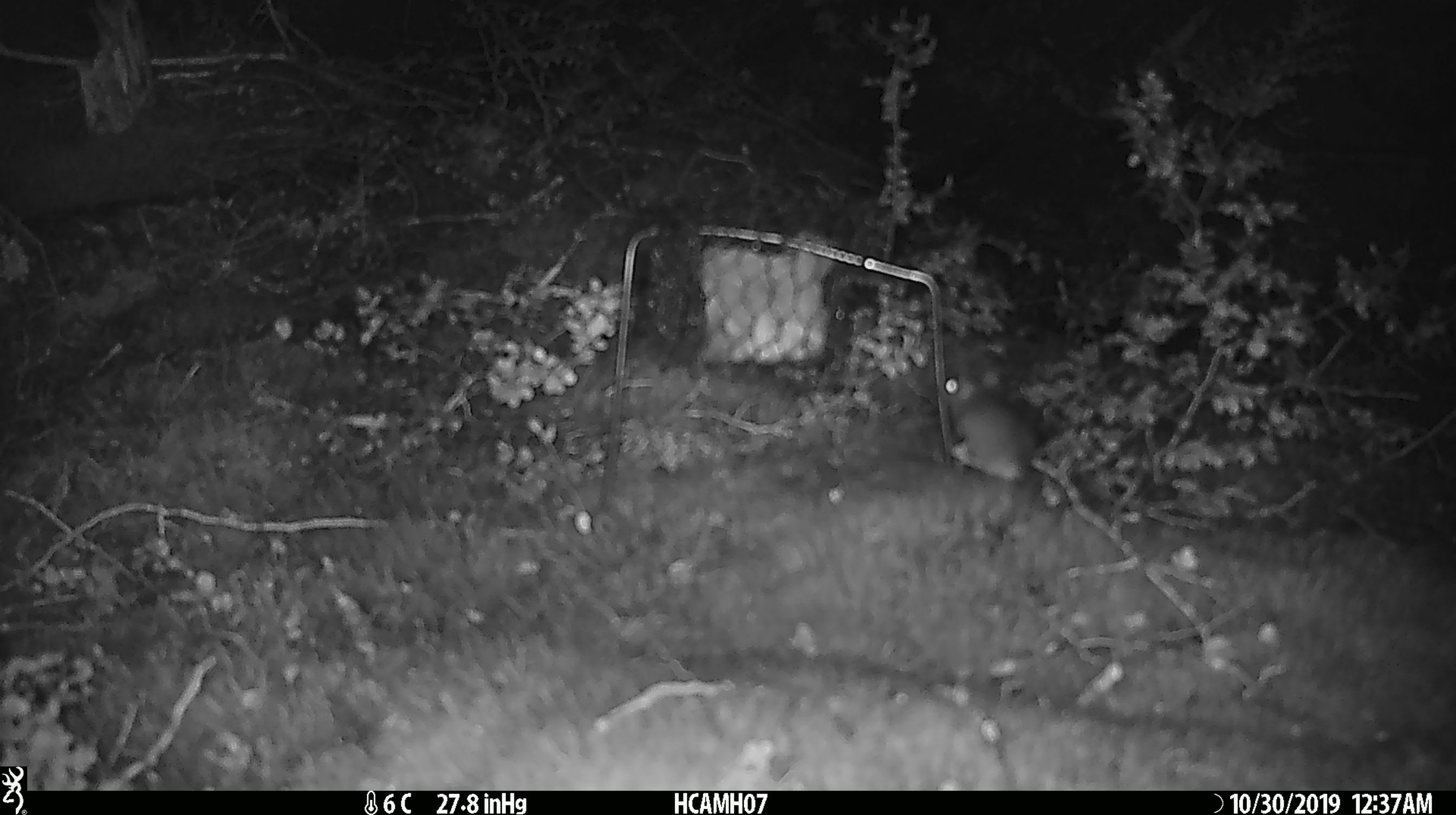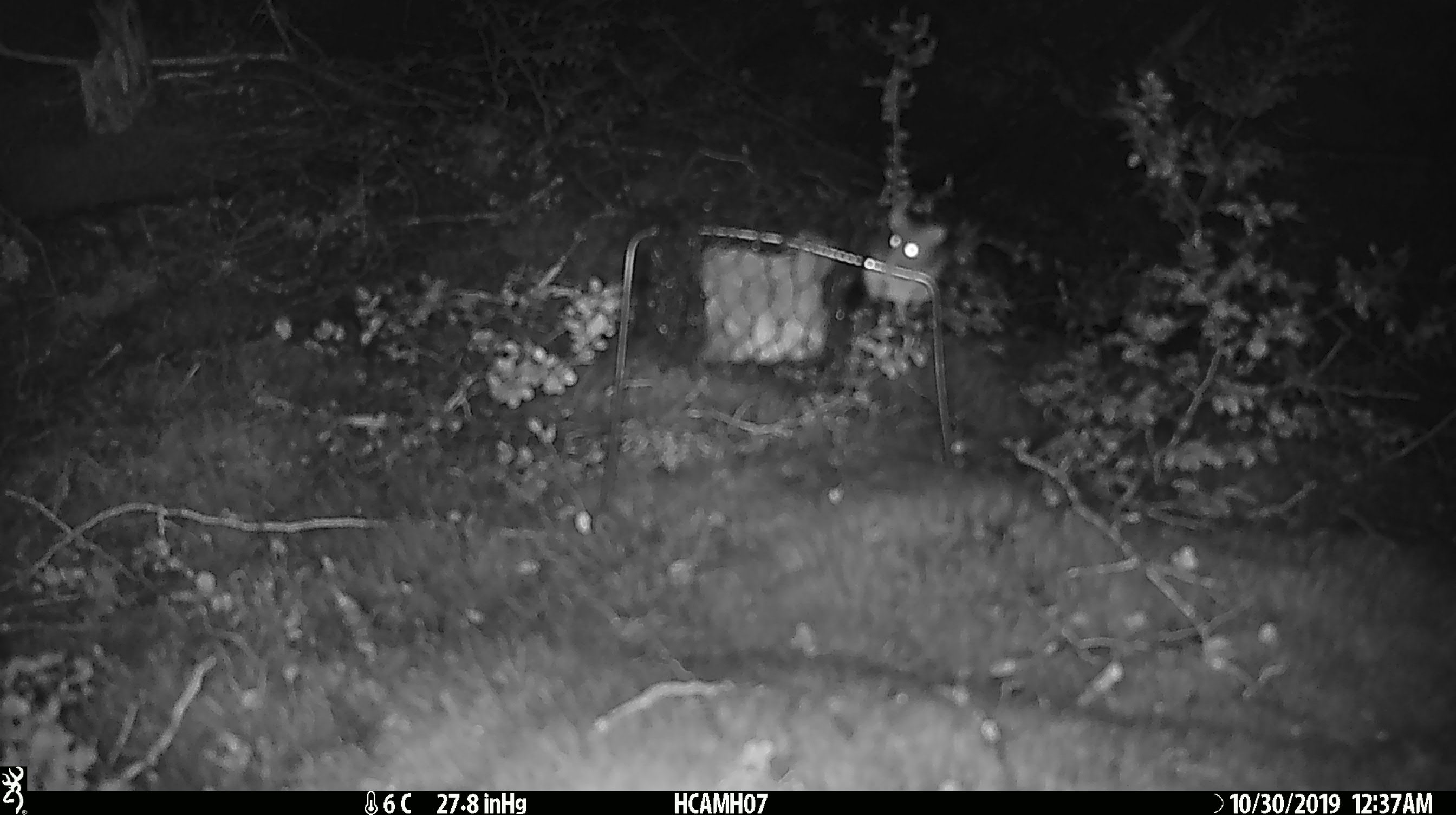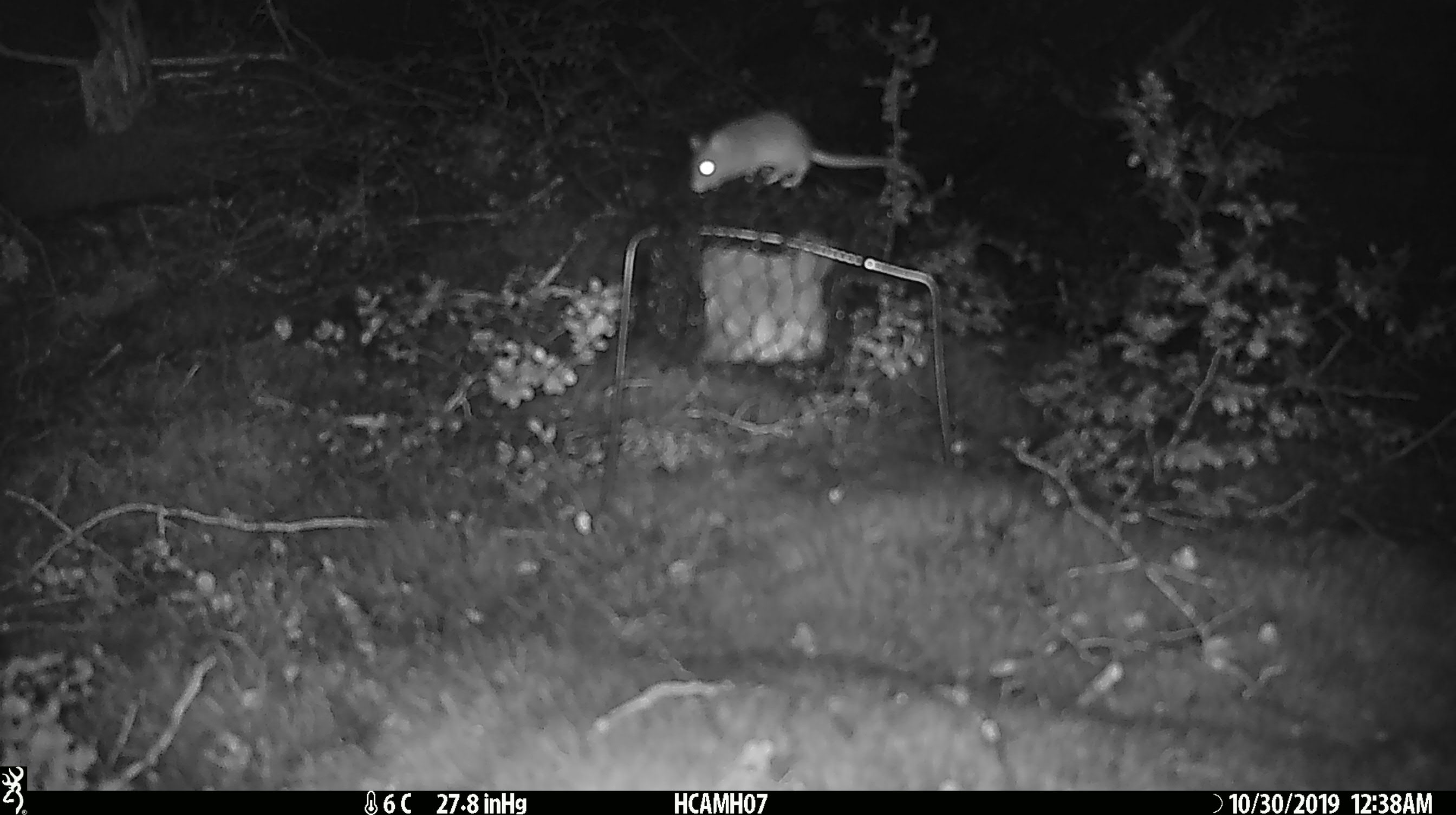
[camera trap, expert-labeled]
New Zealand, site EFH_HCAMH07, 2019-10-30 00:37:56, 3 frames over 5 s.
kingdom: Animalia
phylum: Chordata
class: Mammalia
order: Rodentia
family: Muridae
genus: Mus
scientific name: Mus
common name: mouse